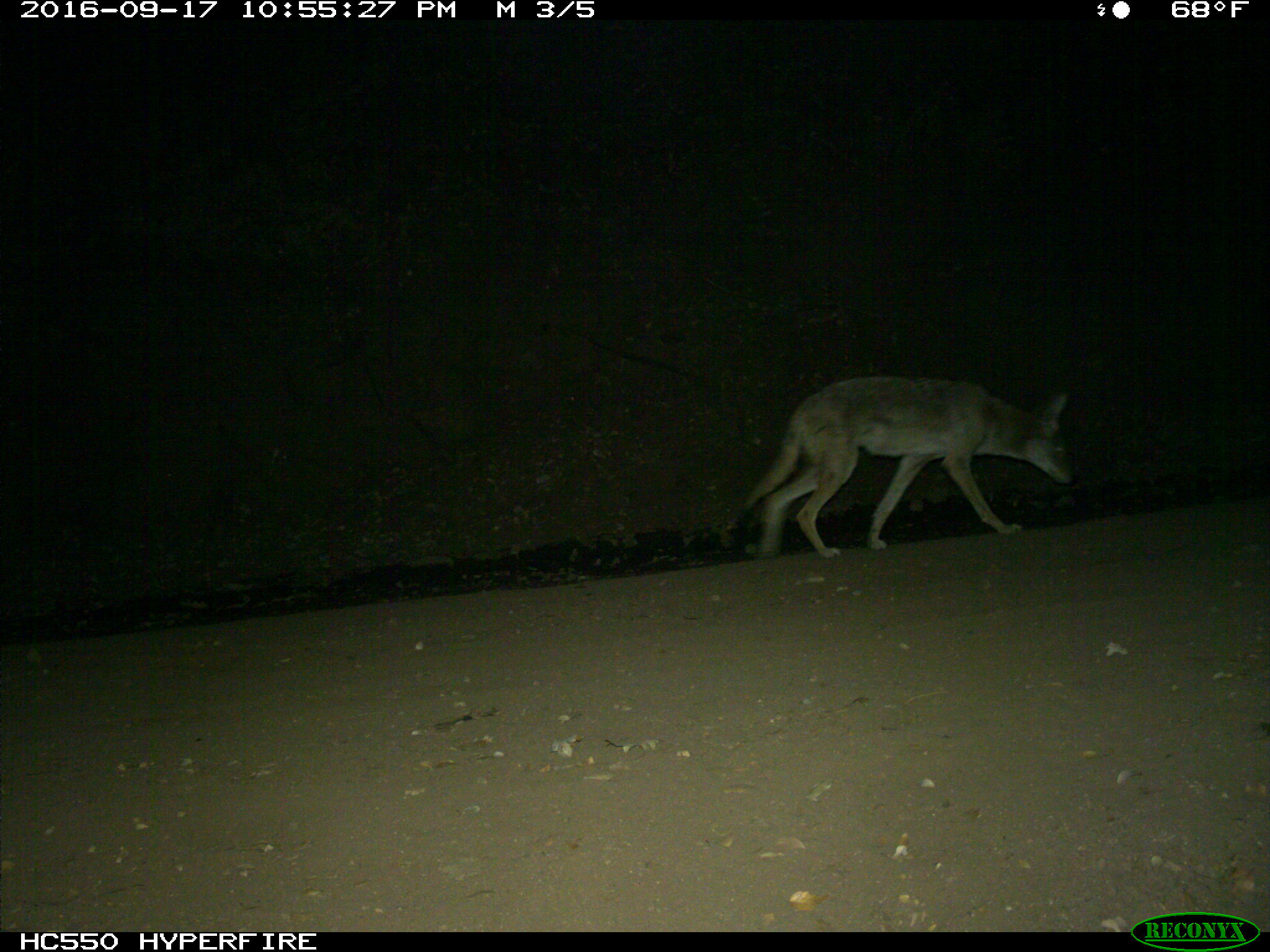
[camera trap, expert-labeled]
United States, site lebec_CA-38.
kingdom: Animalia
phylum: Chordata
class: Mammalia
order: Carnivora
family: Canidae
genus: Canis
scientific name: Canis latrans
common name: coyote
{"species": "Canis latrans (coyote)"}